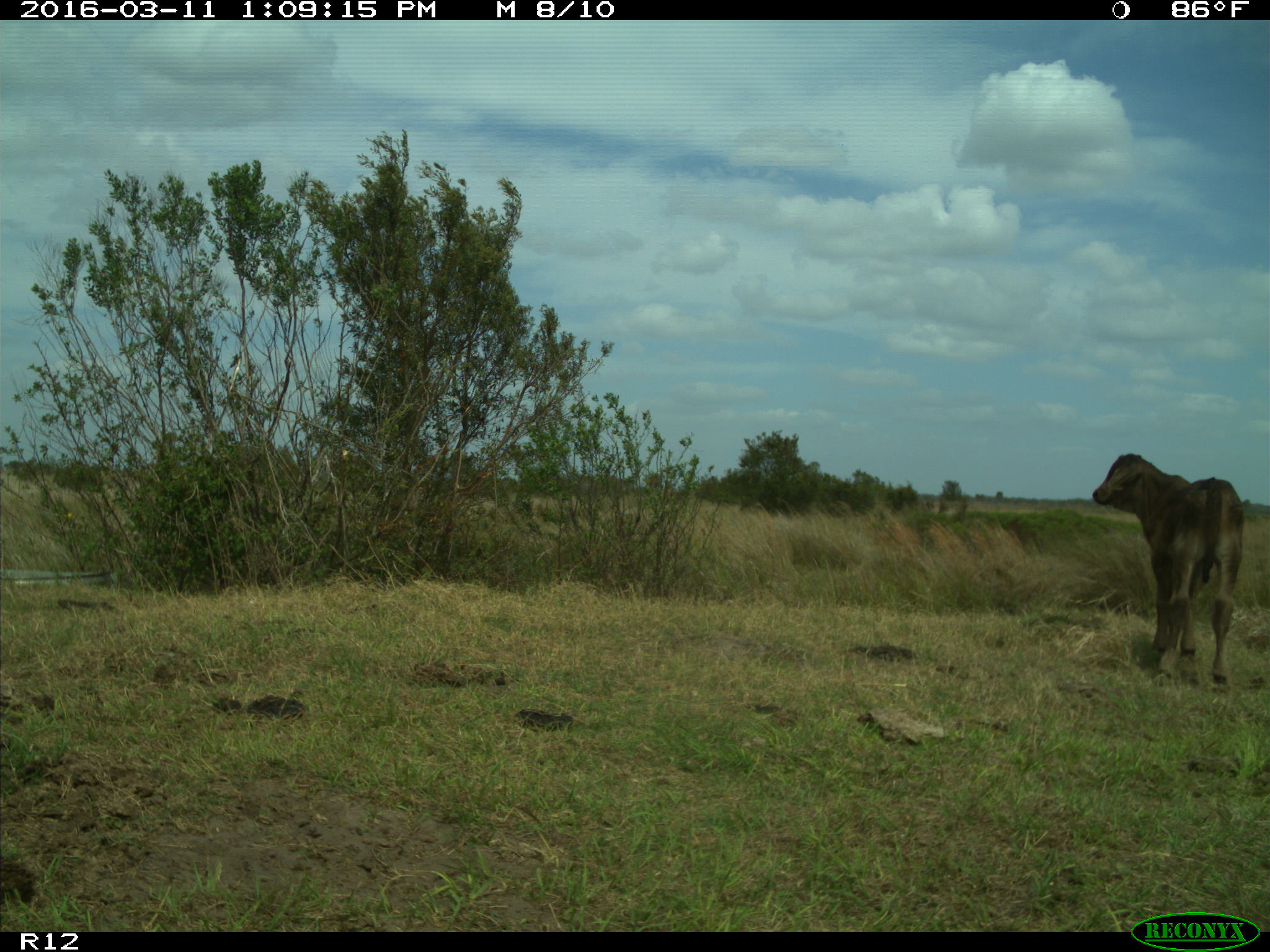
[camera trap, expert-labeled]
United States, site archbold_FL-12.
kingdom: Animalia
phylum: Chordata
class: Mammalia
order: Artiodactyla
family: Bovidae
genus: Bos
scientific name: Bos taurus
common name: domestic cow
Bos taurus (domestic cow).